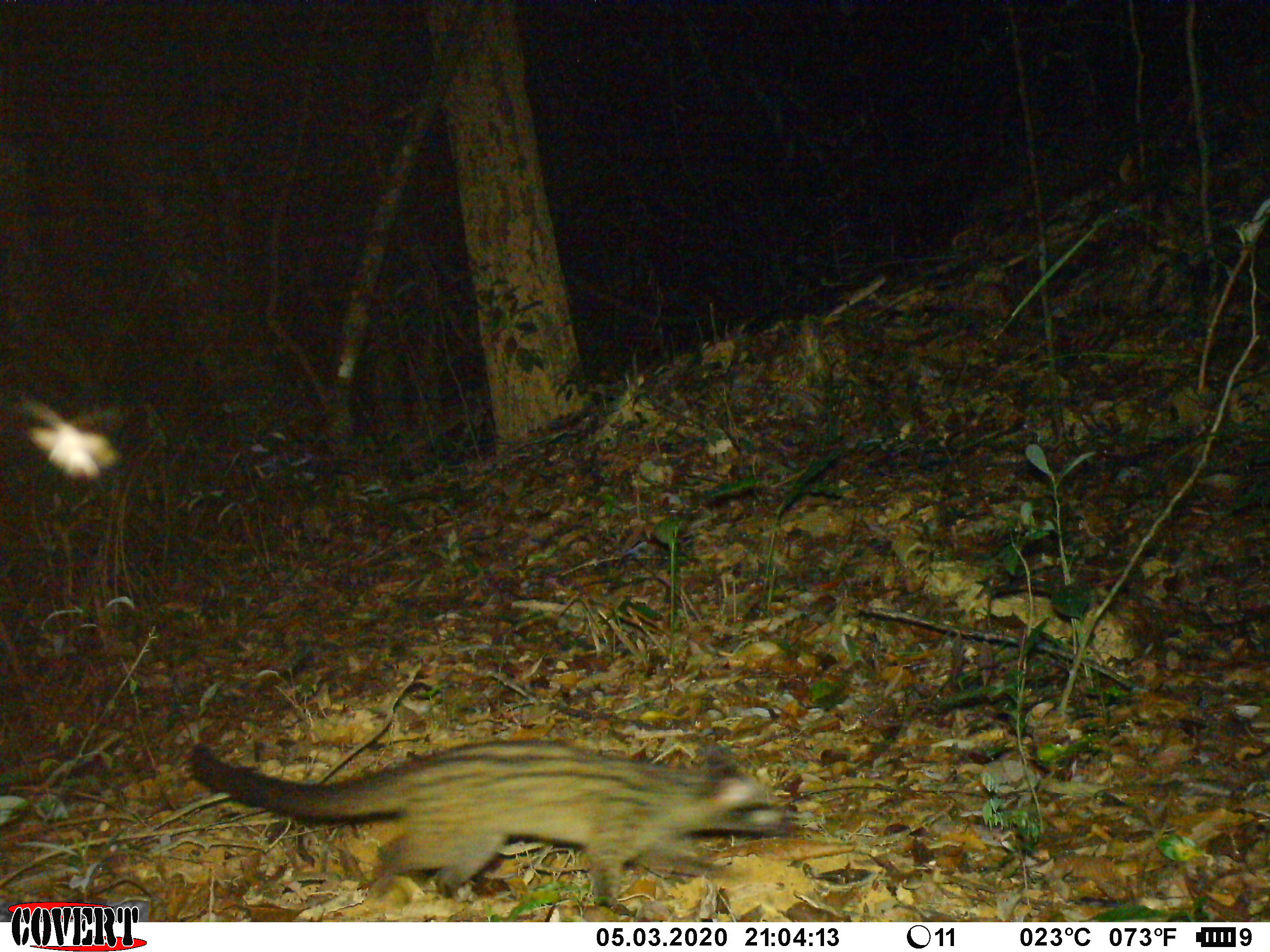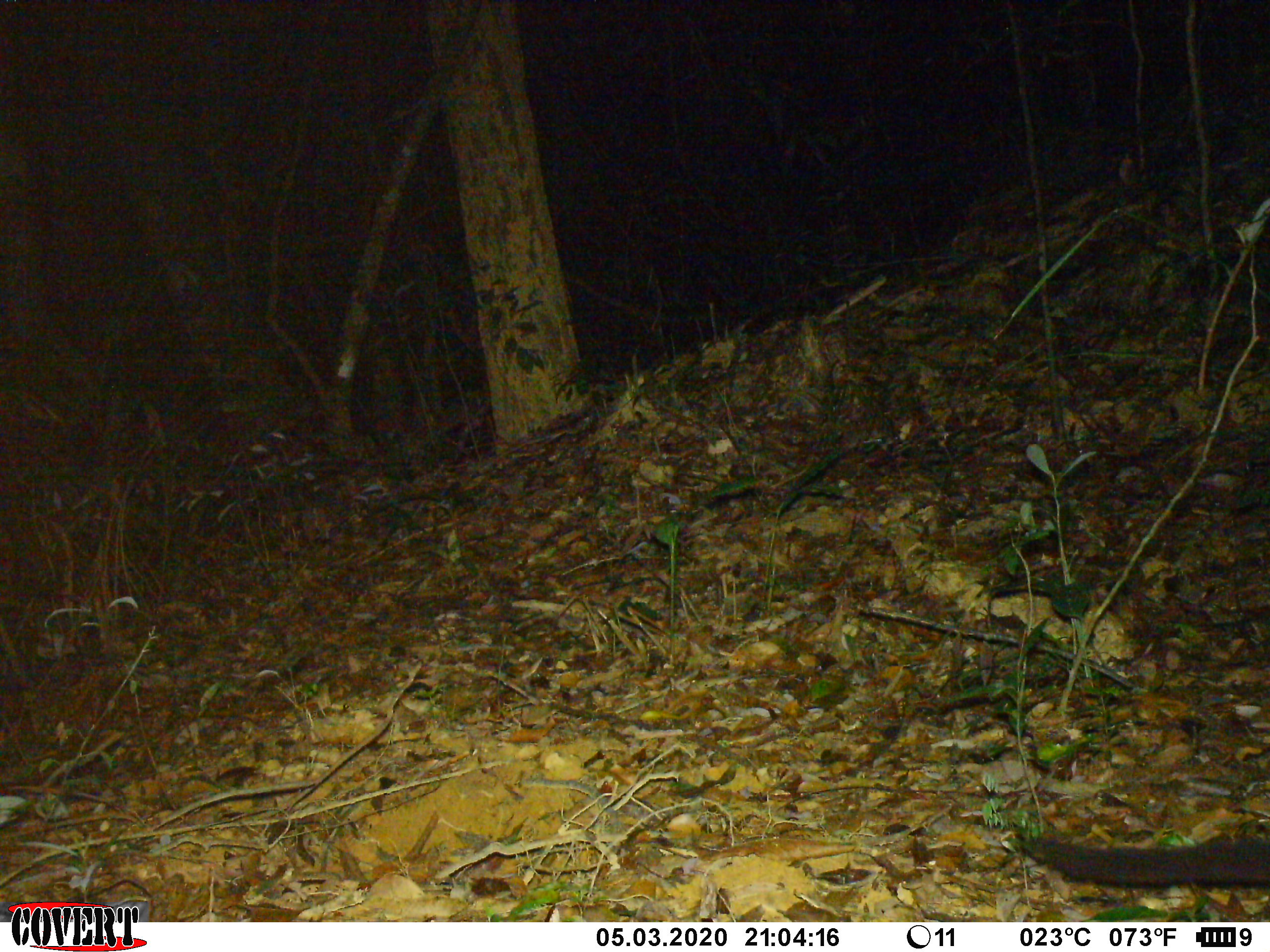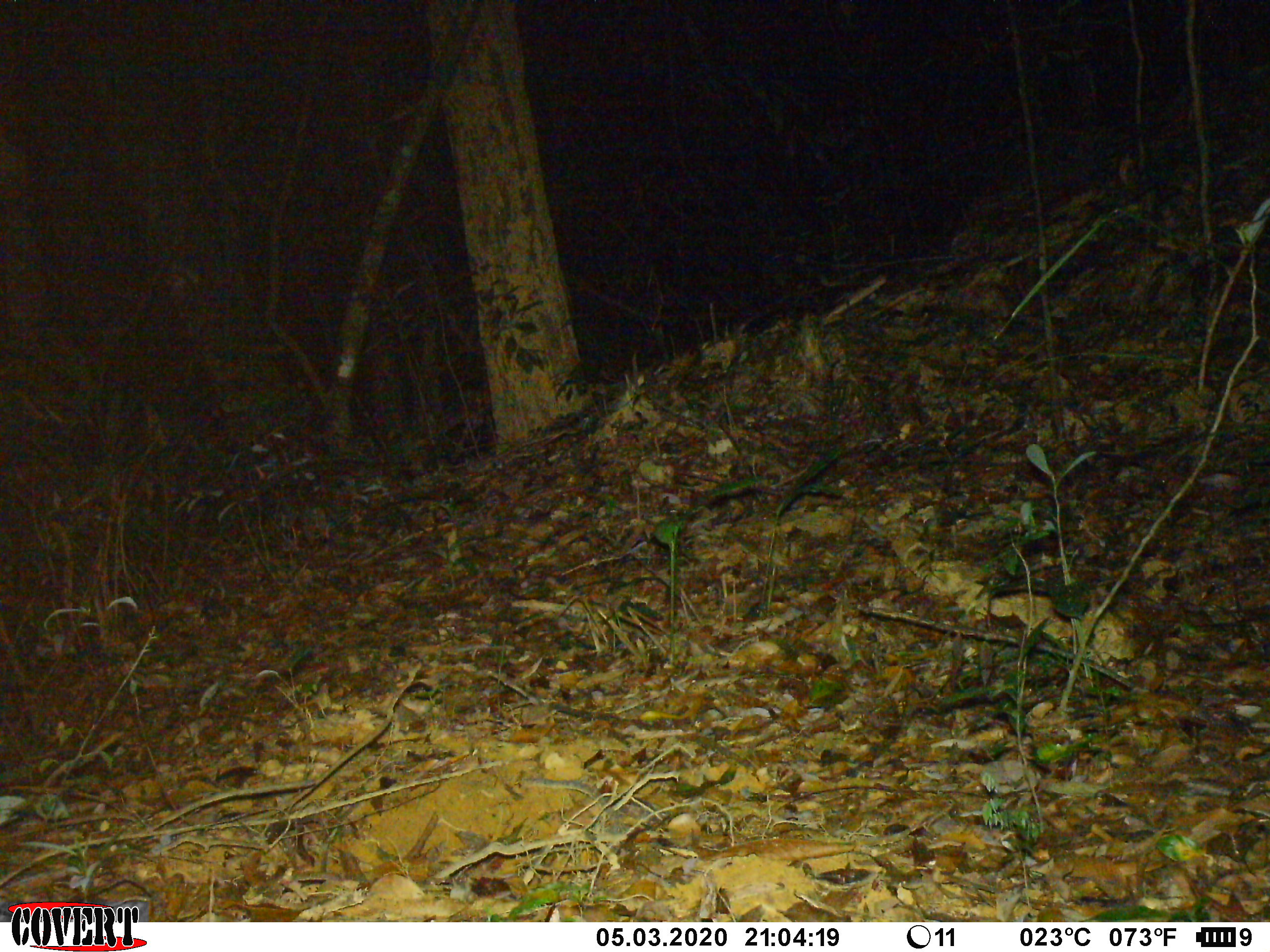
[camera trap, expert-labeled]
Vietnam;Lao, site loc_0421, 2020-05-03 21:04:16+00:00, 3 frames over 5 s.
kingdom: Animalia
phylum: Chordata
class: Mammalia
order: Carnivora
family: Viverridae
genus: Paradoxurus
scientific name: Paradoxurus hermaphroditus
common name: common palm civet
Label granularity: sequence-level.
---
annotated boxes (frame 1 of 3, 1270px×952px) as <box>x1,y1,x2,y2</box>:
common palm civet: <box>185,739,794,914</box>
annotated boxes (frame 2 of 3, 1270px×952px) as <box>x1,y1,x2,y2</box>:
common palm civet: <box>1025,834,1270,922</box>